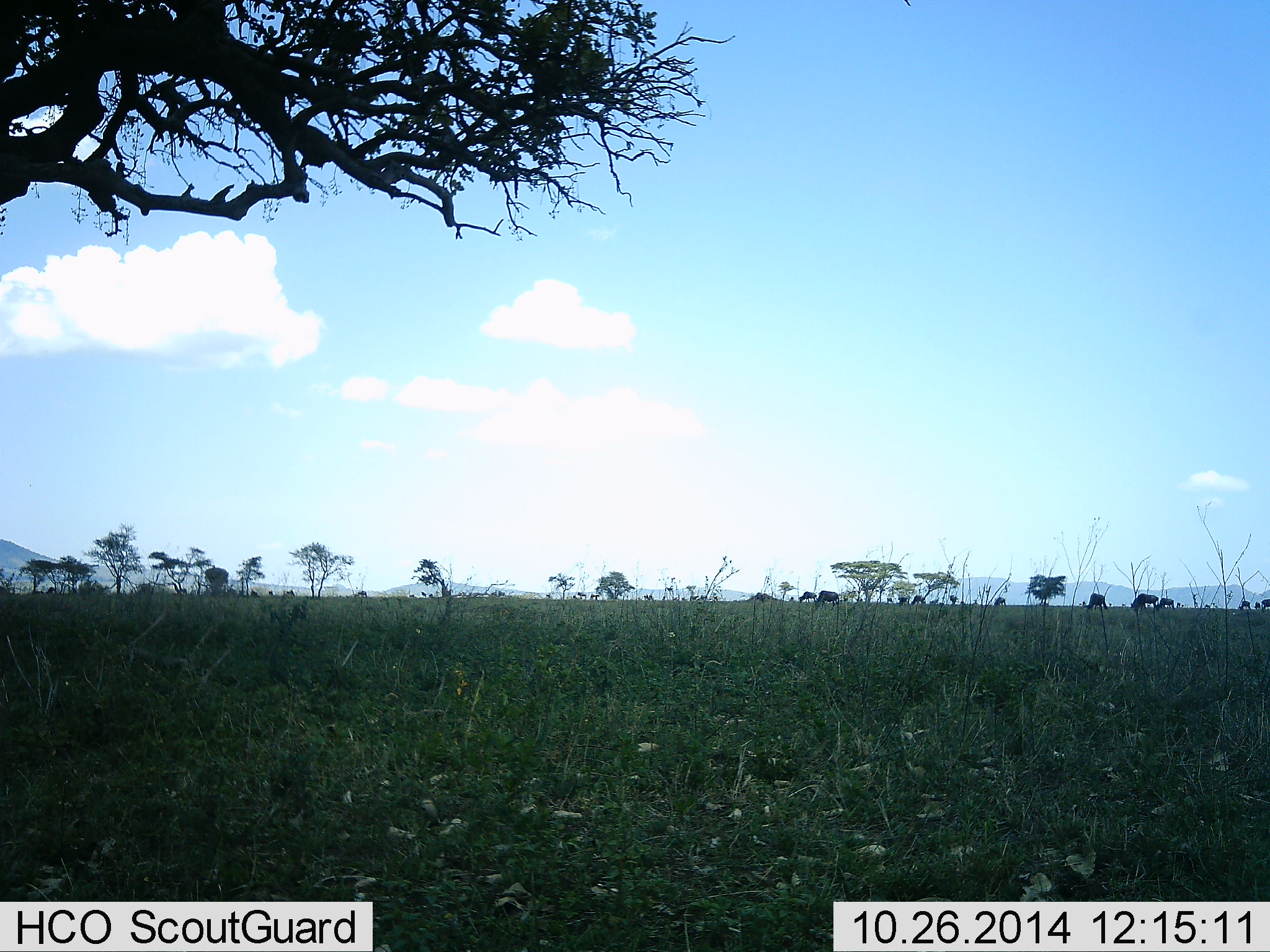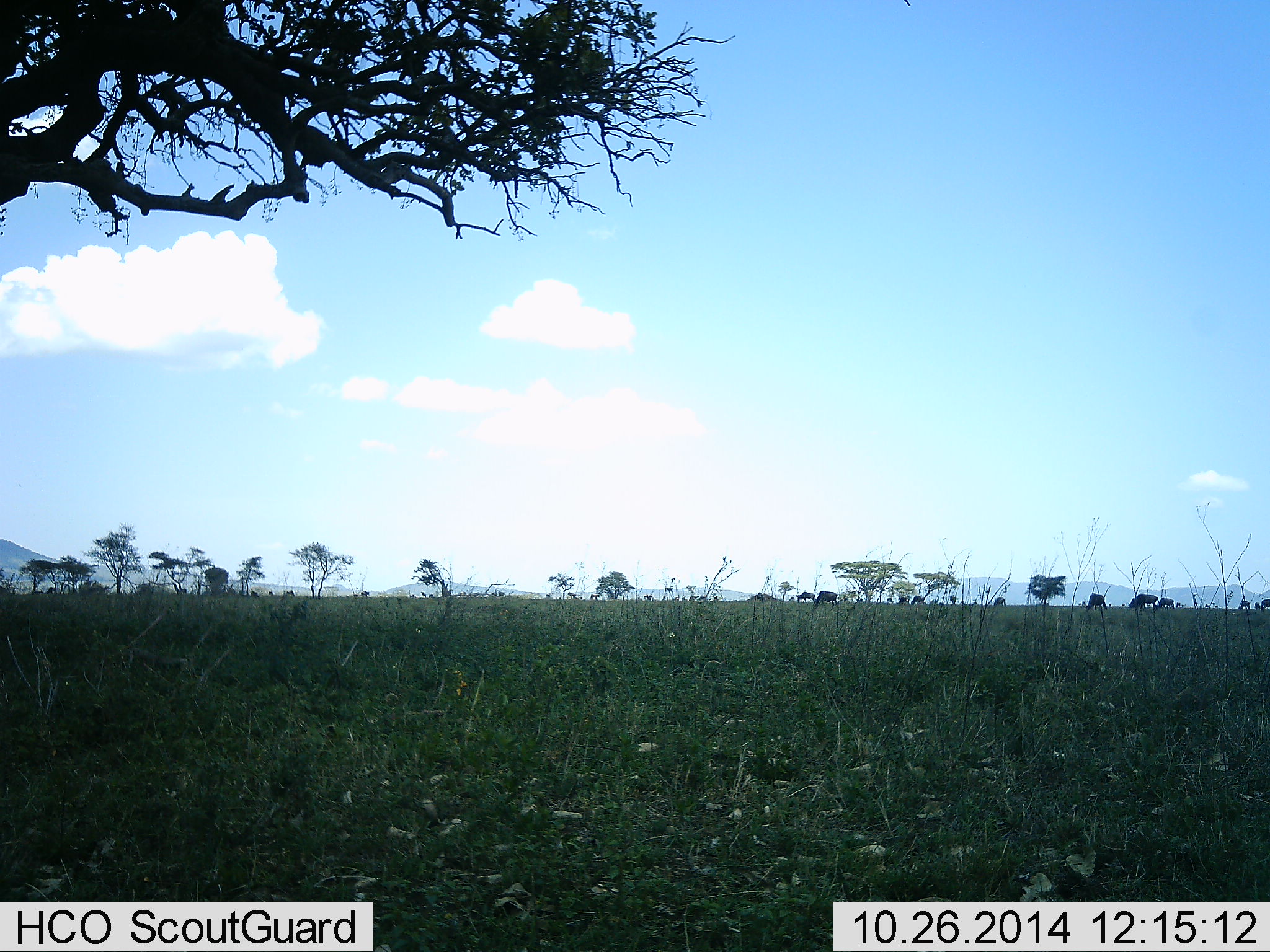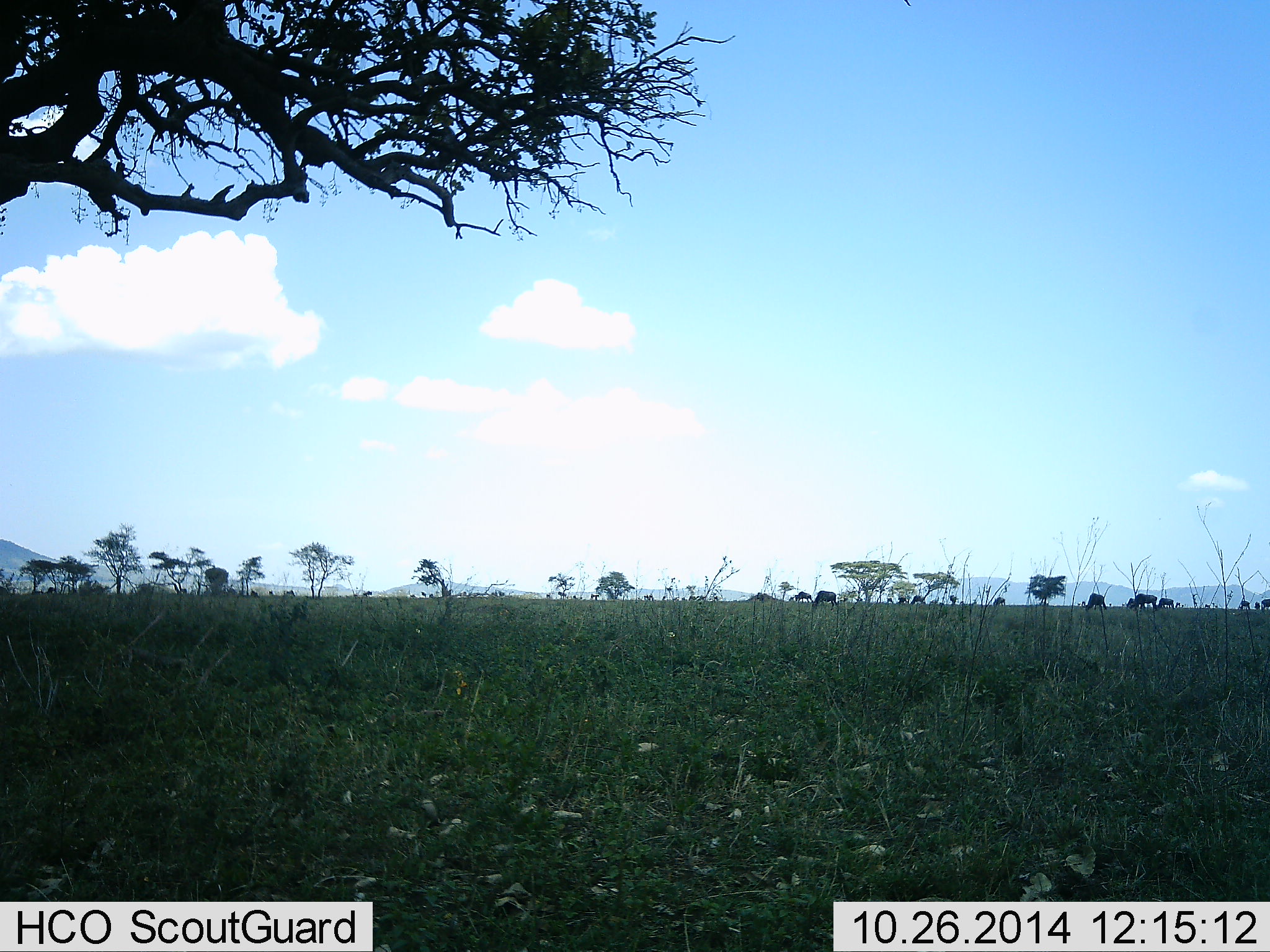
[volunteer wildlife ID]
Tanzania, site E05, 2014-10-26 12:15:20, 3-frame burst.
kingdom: Animalia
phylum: Chordata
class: Mammalia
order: Artiodactyla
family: Bovidae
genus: Connochaetes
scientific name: Connochaetes taurinus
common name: blue wildebeest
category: wildebeest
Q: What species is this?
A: Wildebeest (blue wildebeest) (Connochaetes taurinus).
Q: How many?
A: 11-50.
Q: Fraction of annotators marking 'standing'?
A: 30%.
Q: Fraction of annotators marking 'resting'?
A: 0%.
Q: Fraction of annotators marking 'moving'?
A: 30%.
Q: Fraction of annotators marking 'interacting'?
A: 0%.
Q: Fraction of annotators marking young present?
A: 0%.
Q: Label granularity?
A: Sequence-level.